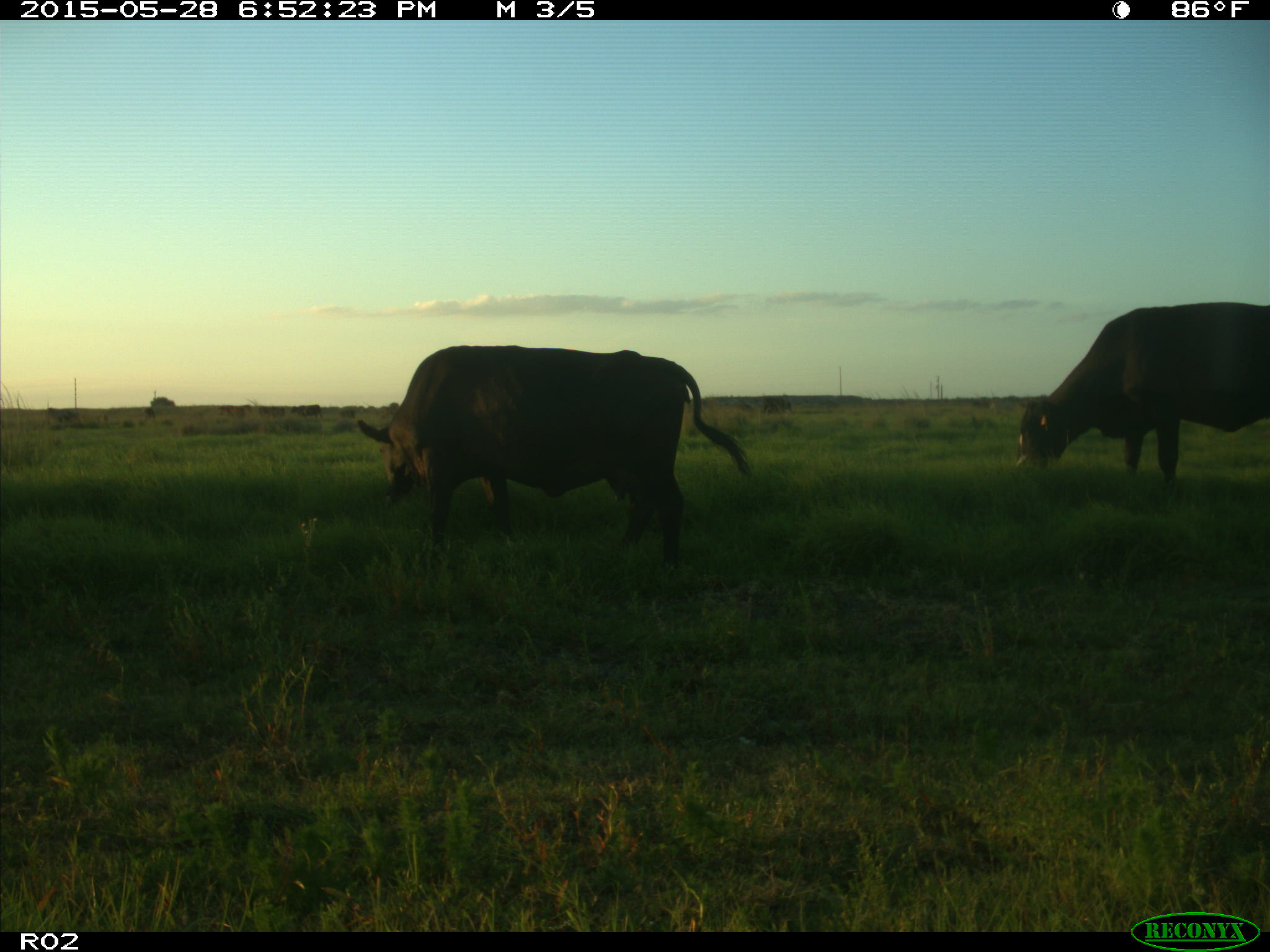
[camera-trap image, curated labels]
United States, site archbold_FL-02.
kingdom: Animalia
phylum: Chordata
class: Mammalia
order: Artiodactyla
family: Bovidae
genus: Bos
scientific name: Bos taurus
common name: domestic cow